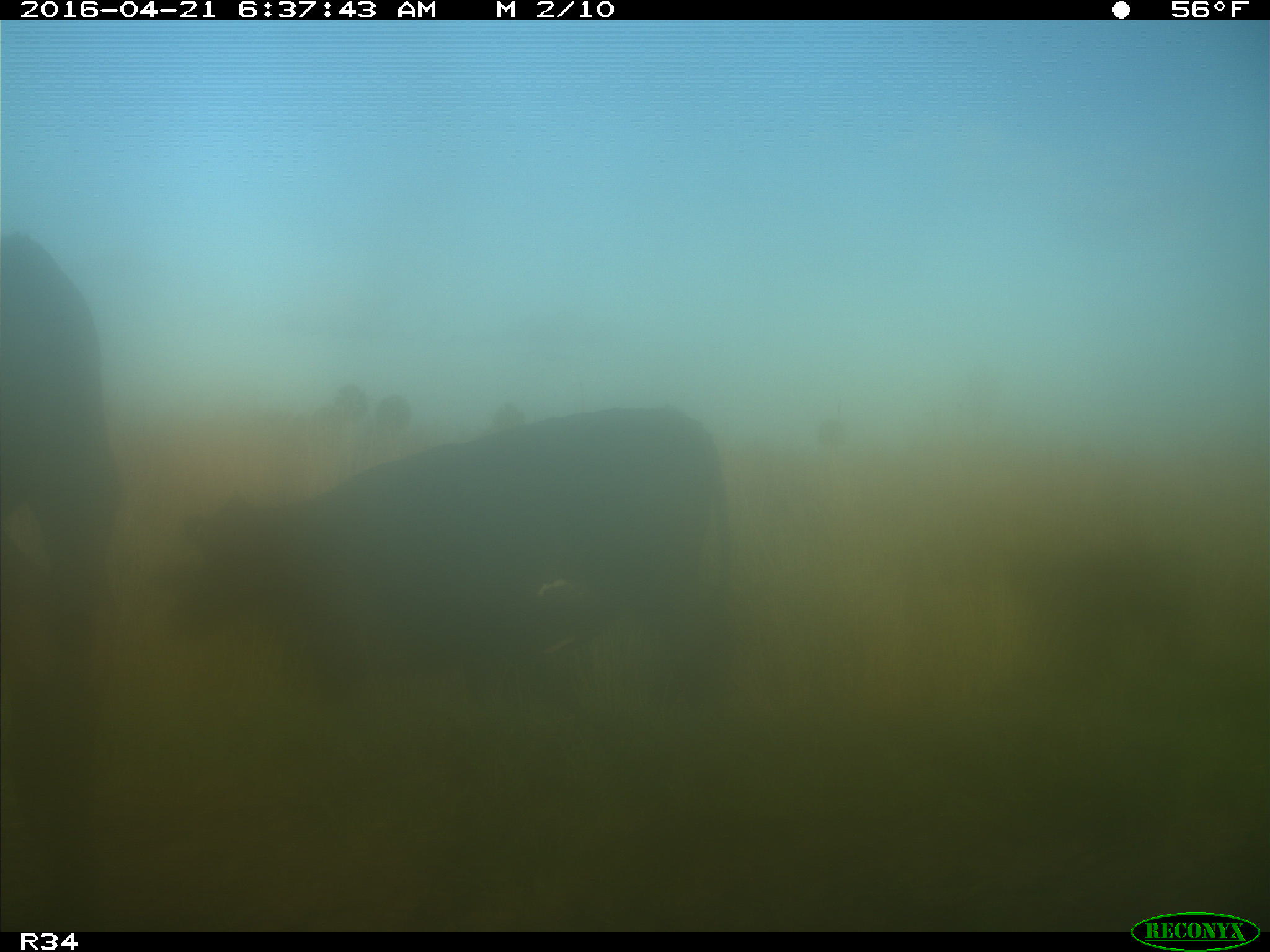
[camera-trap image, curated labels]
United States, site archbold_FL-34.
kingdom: Animalia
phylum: Chordata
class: Mammalia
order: Artiodactyla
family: Bovidae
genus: Bos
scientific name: Bos taurus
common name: domestic cow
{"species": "Bos taurus (domestic cow)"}